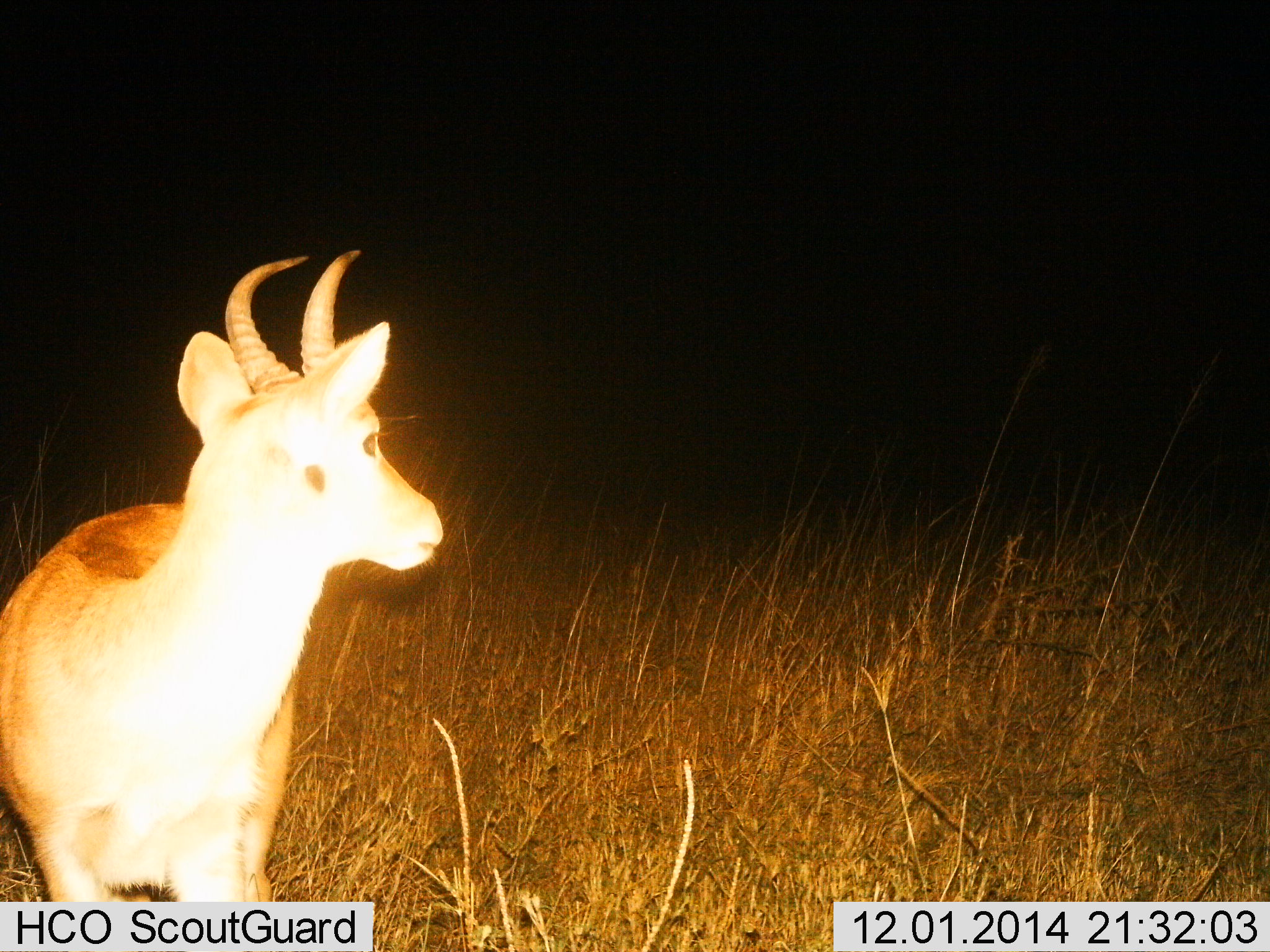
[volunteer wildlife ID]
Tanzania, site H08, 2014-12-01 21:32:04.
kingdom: Animalia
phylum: Chordata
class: Mammalia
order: Artiodactyla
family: Bovidae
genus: Redunca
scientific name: Redunca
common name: reedbuck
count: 1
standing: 90%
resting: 0%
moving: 10%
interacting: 0%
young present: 0%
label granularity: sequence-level